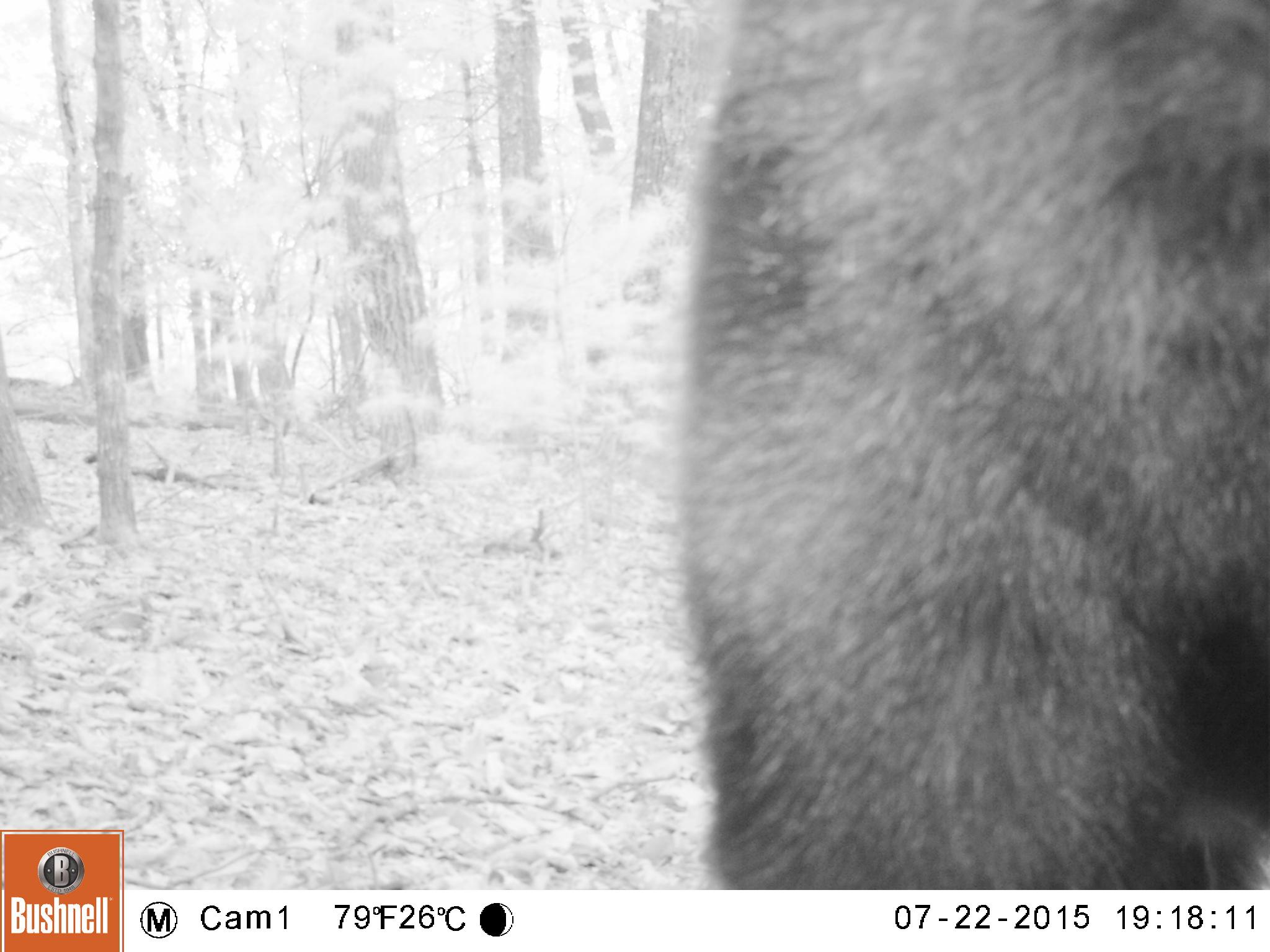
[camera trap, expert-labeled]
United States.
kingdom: Animalia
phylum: Chordata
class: Mammalia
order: Carnivora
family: Ursidae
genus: Ursus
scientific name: Ursus americanus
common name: american black bear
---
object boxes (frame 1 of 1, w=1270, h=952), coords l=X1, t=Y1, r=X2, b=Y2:
American Black Bear: l=688, t=0, r=1270, b=897